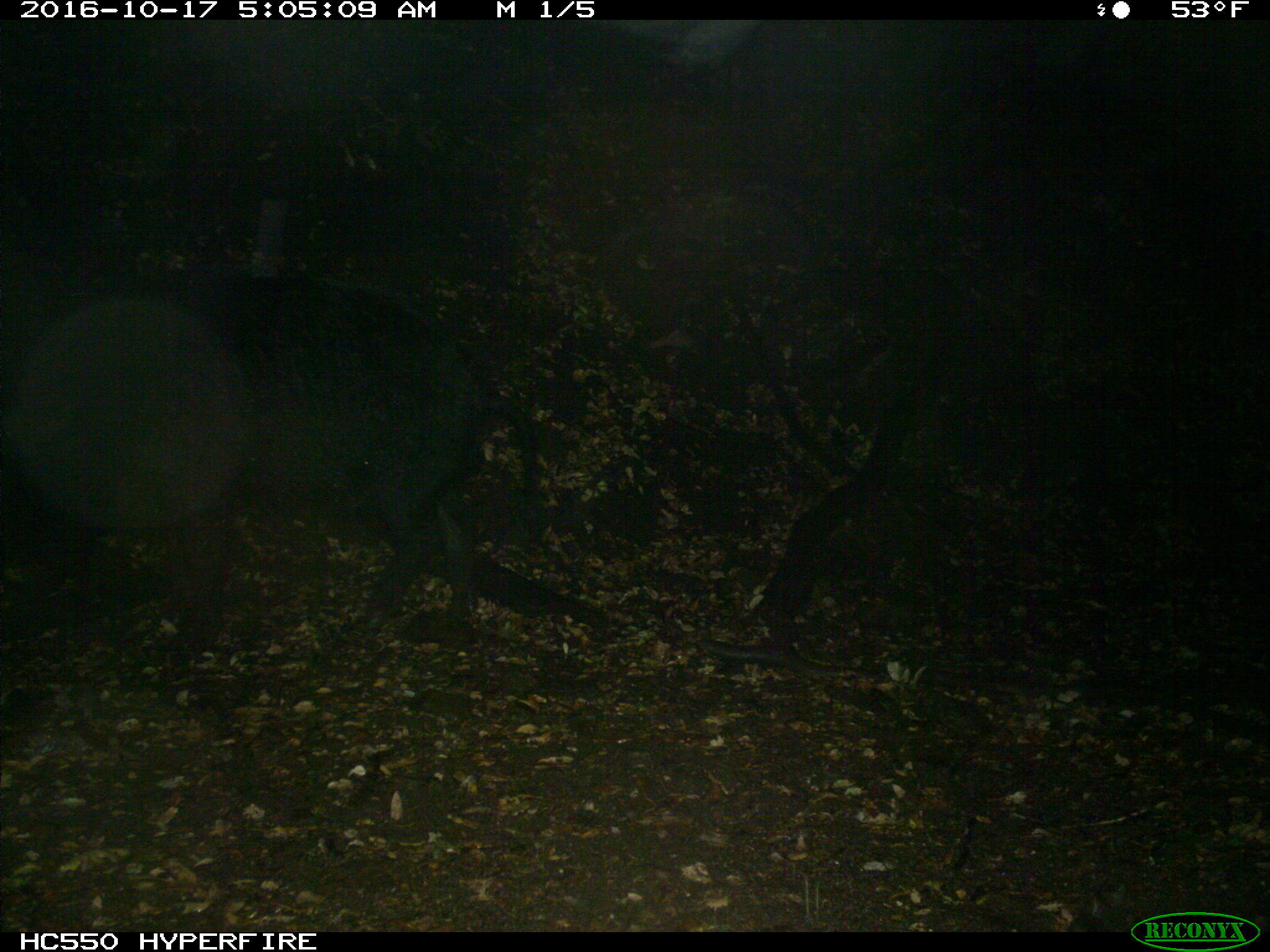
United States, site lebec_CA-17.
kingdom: Animalia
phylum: Chordata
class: Mammalia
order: Artiodactyla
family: Suidae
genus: Sus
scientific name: Sus scrofa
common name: wild boar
Sus scrofa (wild boar).